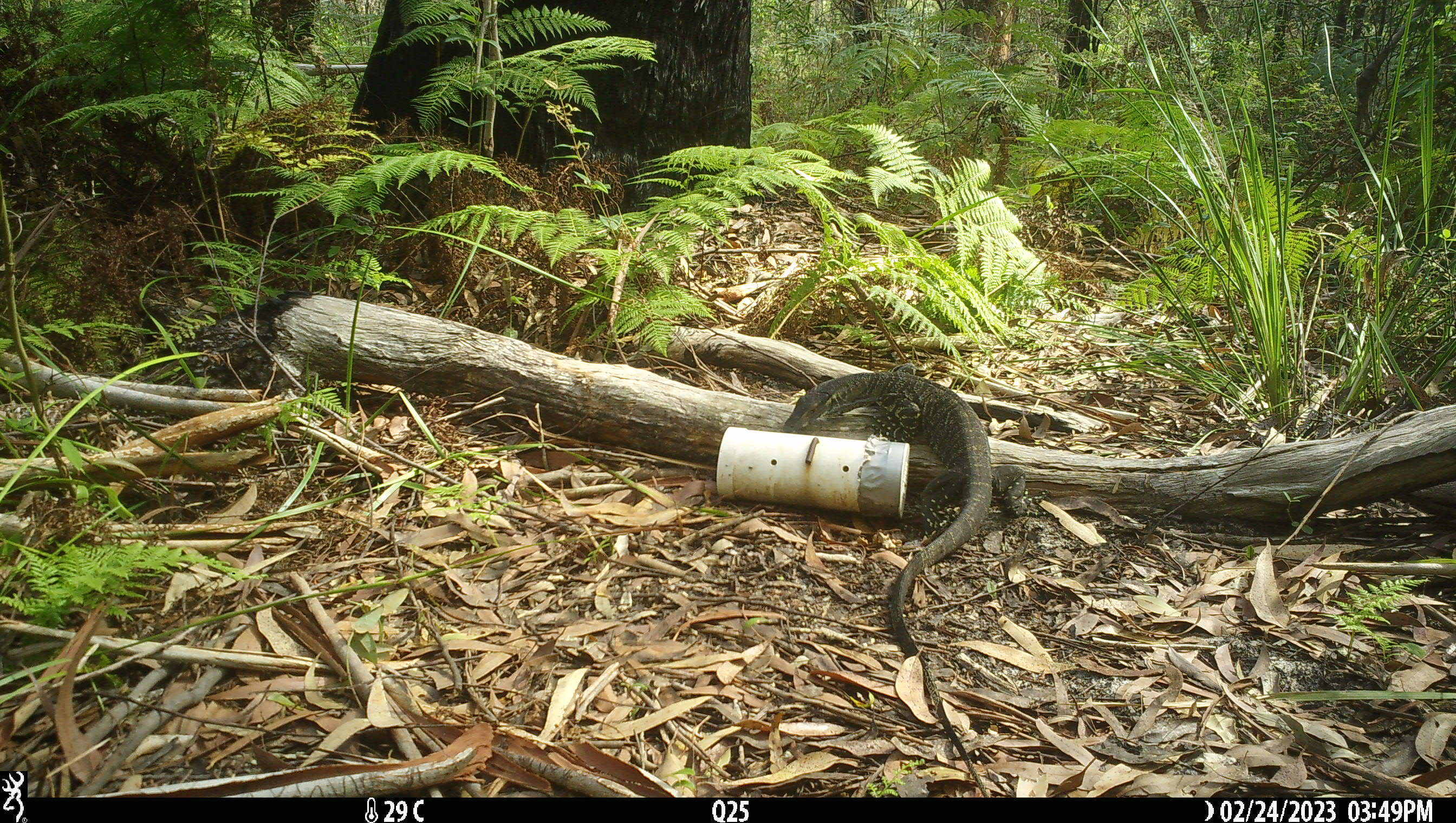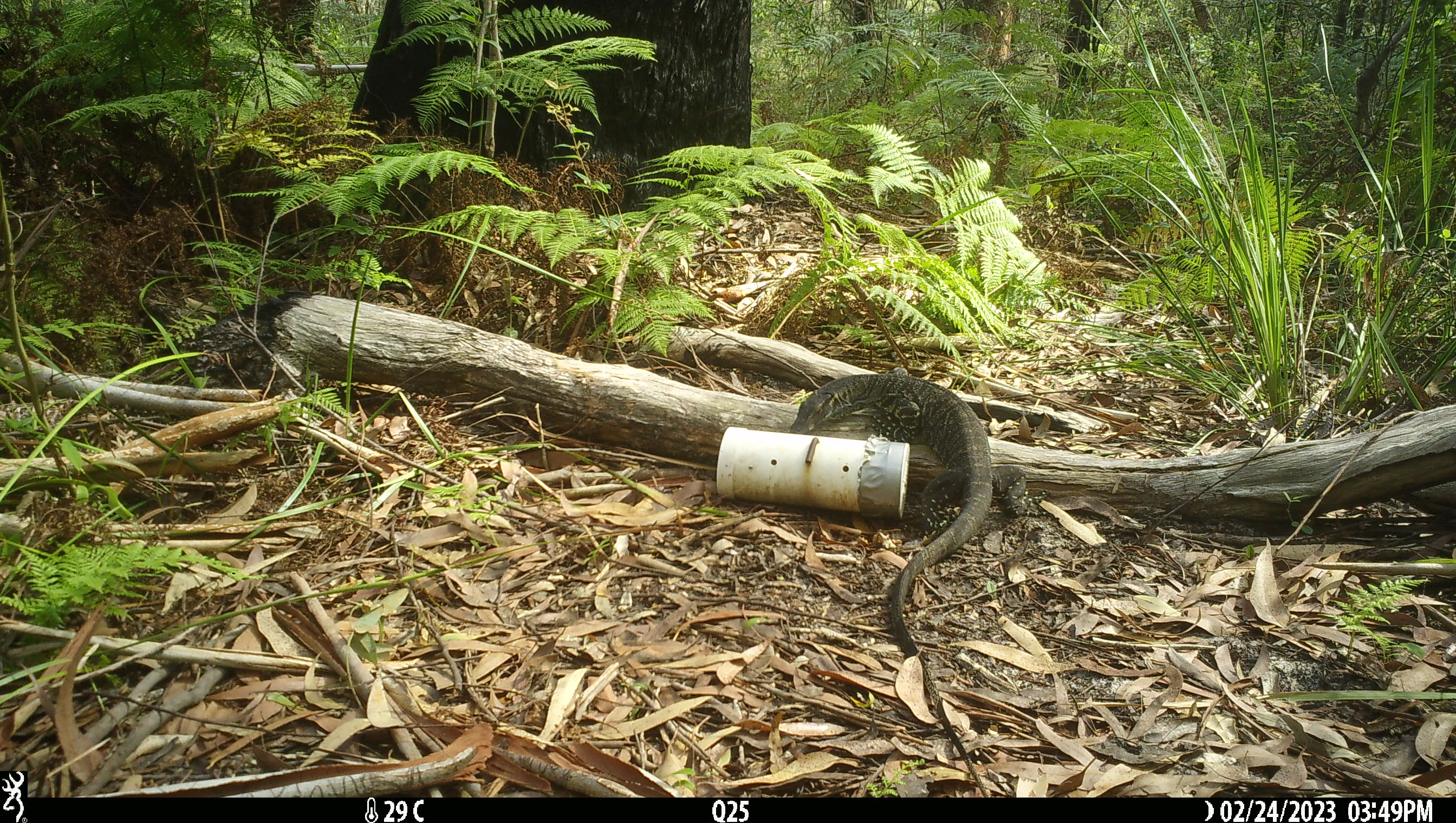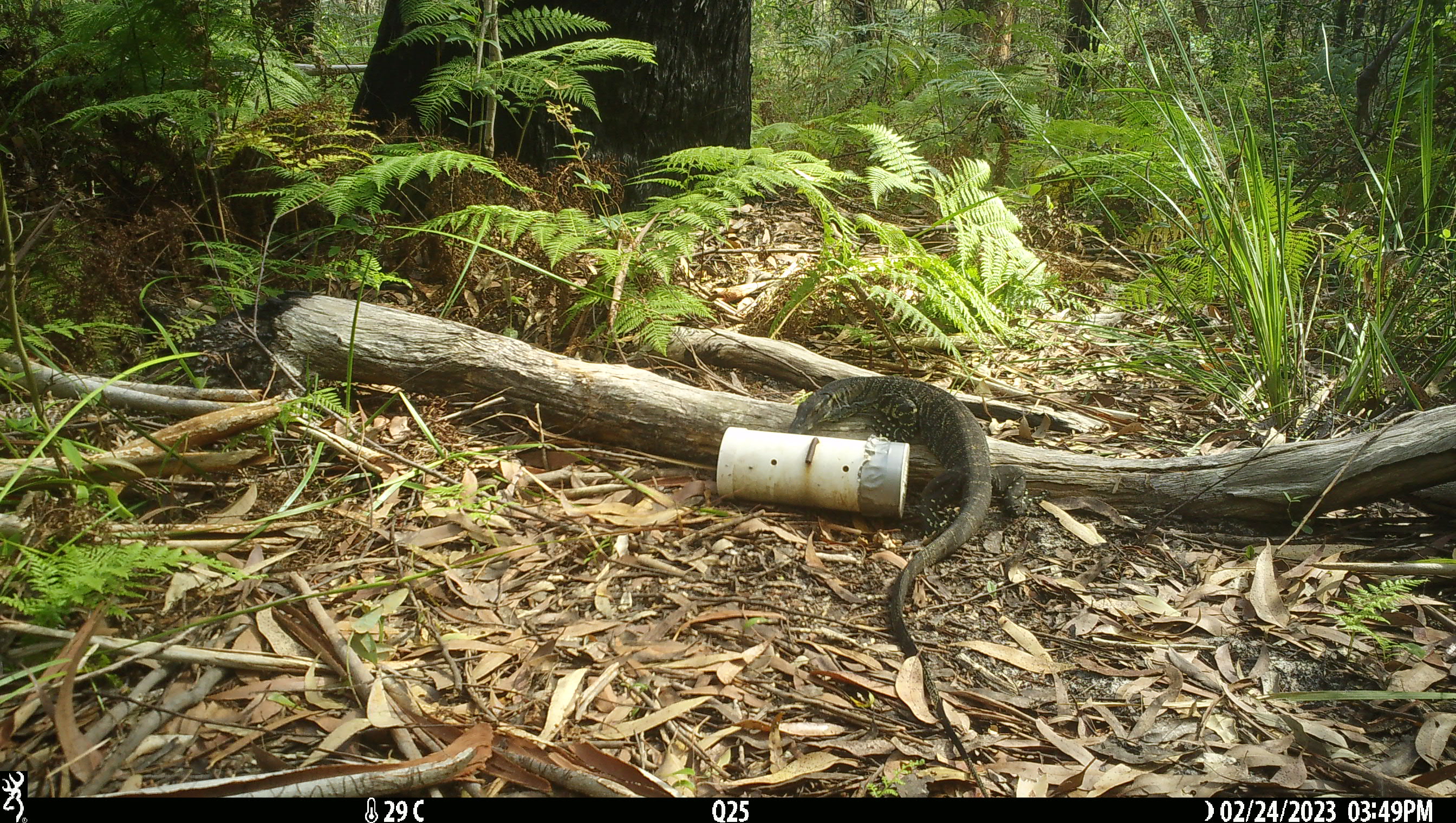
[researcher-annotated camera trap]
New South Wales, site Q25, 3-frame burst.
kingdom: Animalia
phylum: Chordata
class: Reptilia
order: Squamata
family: Varanidae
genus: Varanus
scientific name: Varanus varius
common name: lace monitor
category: goanna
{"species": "goanna (lace monitor) (Varanus varius)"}